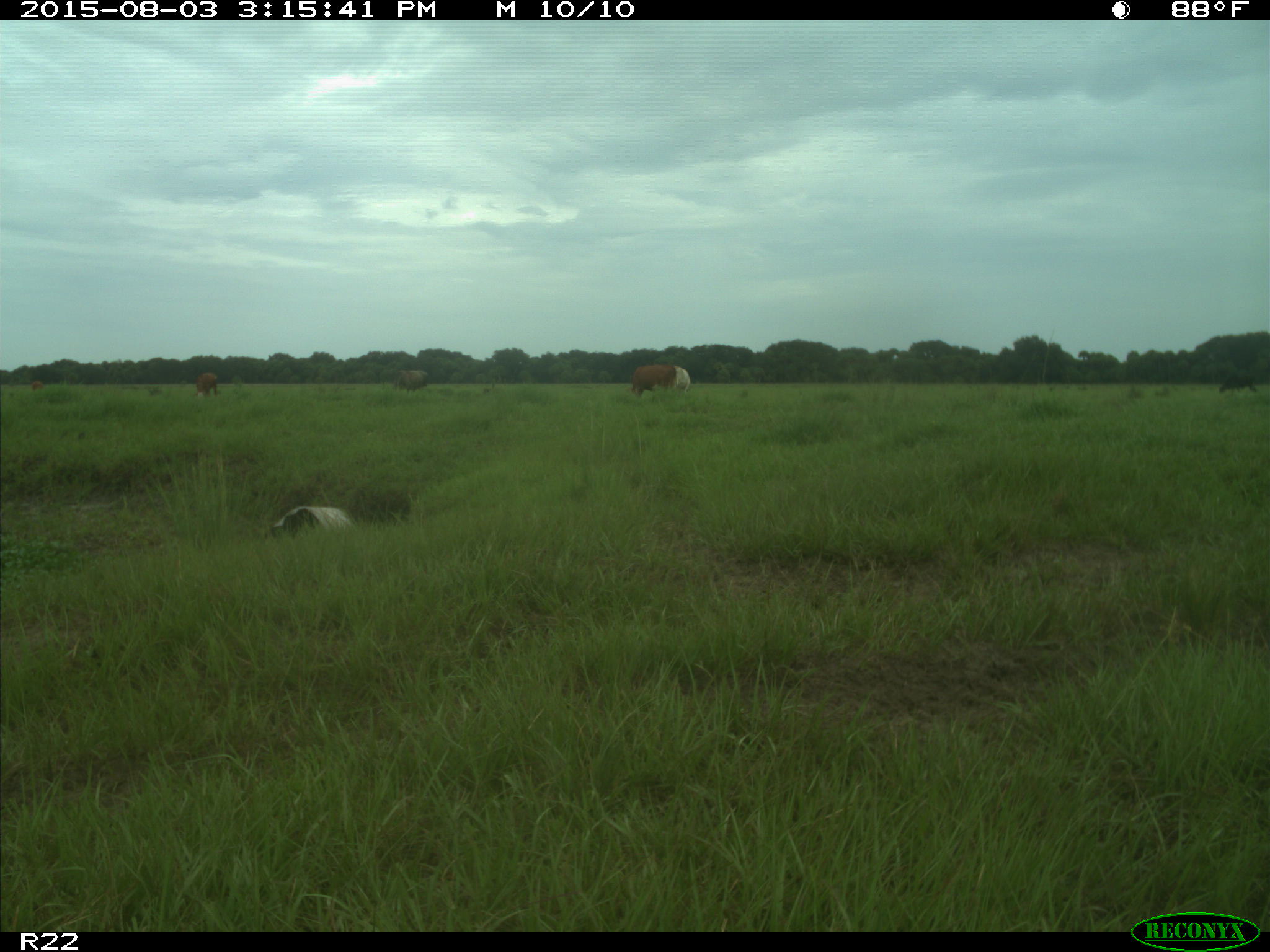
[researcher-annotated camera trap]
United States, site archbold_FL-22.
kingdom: Animalia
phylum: Chordata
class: Mammalia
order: Artiodactyla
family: Bovidae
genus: Bos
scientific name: Bos taurus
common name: domestic cow